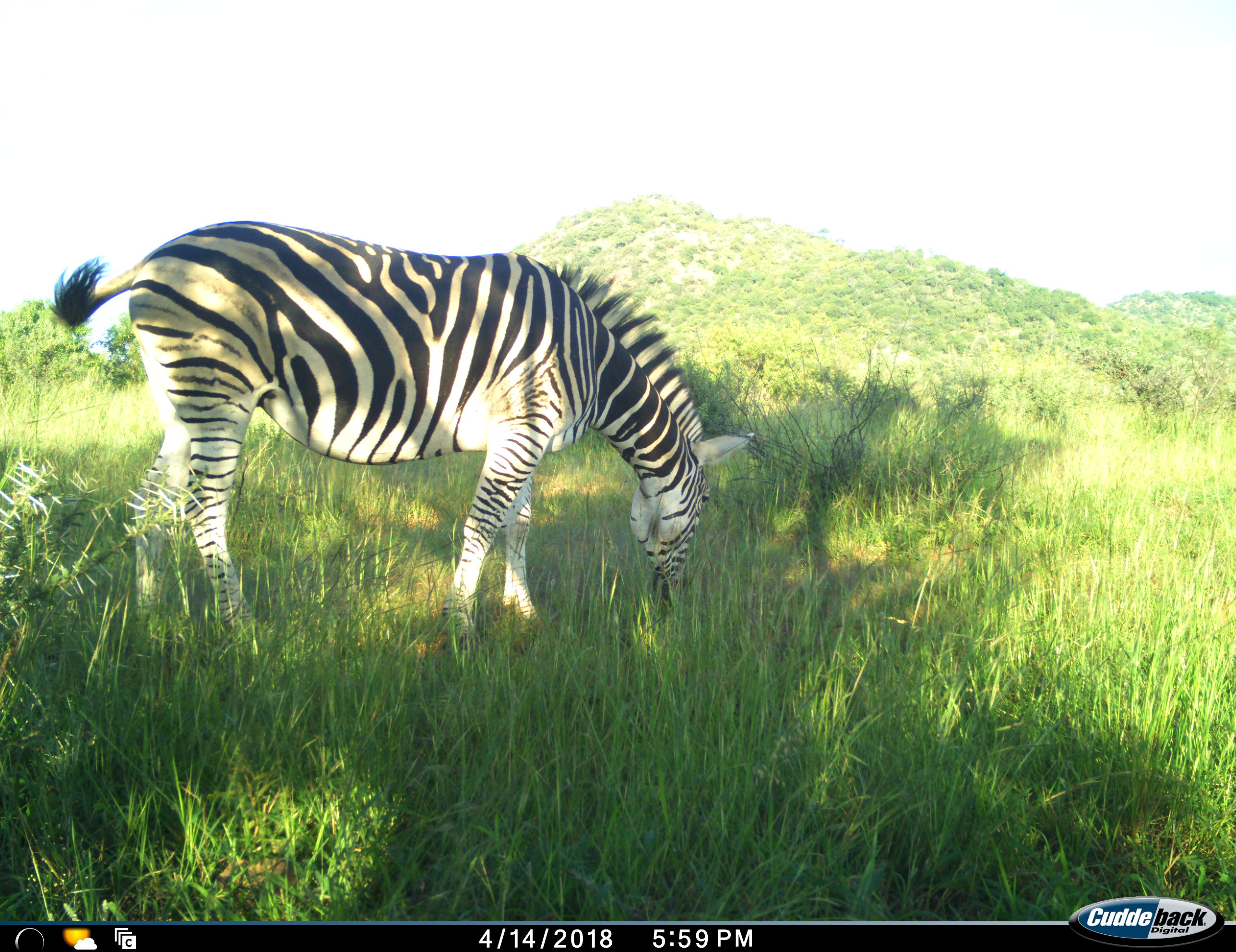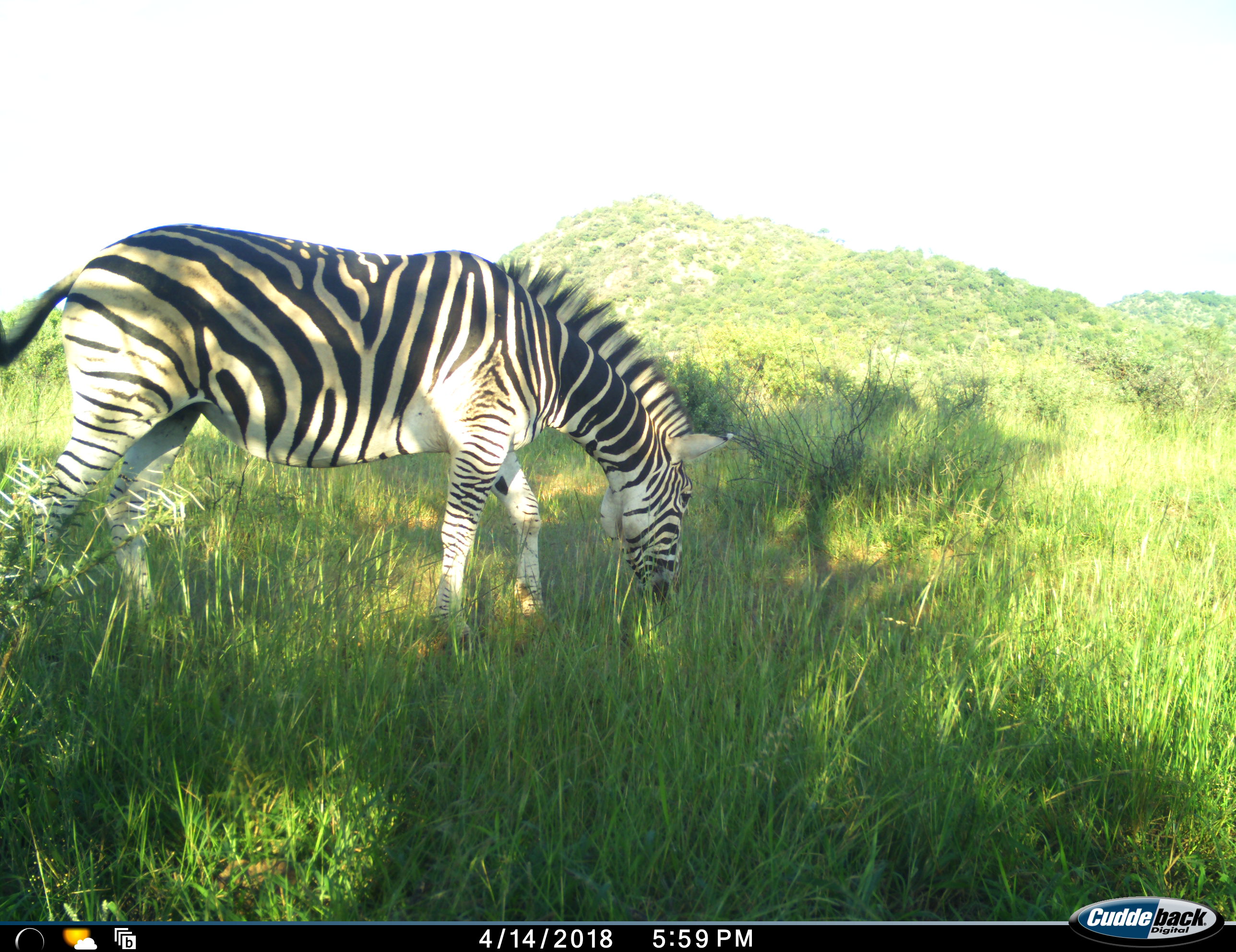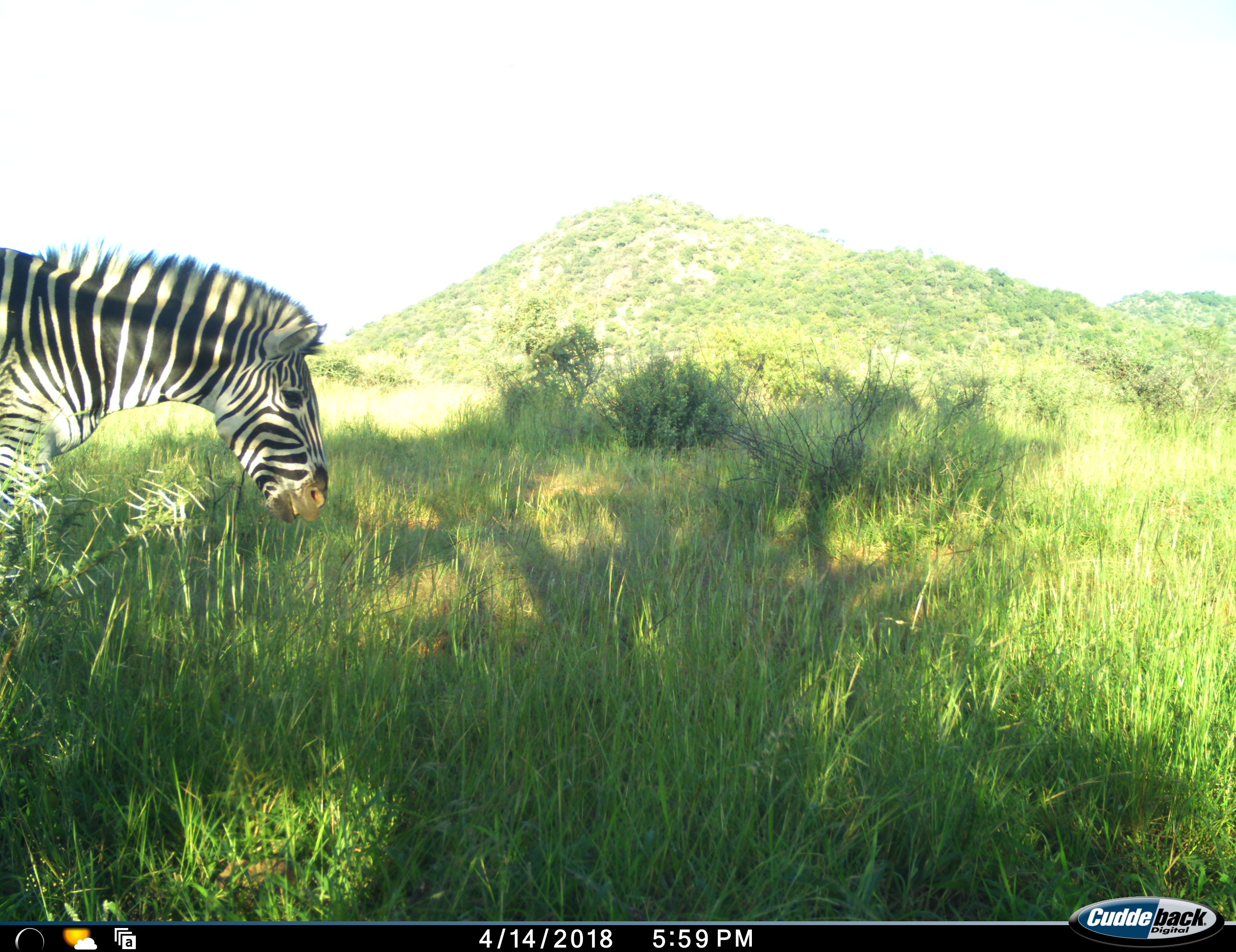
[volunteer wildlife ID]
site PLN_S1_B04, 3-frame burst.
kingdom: Animalia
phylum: Chordata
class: Mammalia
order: Perissodactyla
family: Equidae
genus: Equus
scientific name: Equus quagga burchellii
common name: burchell's zebra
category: zebraburchells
Zebraburchells (burchell's zebra) (Equus quagga burchellii), count 1. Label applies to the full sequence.